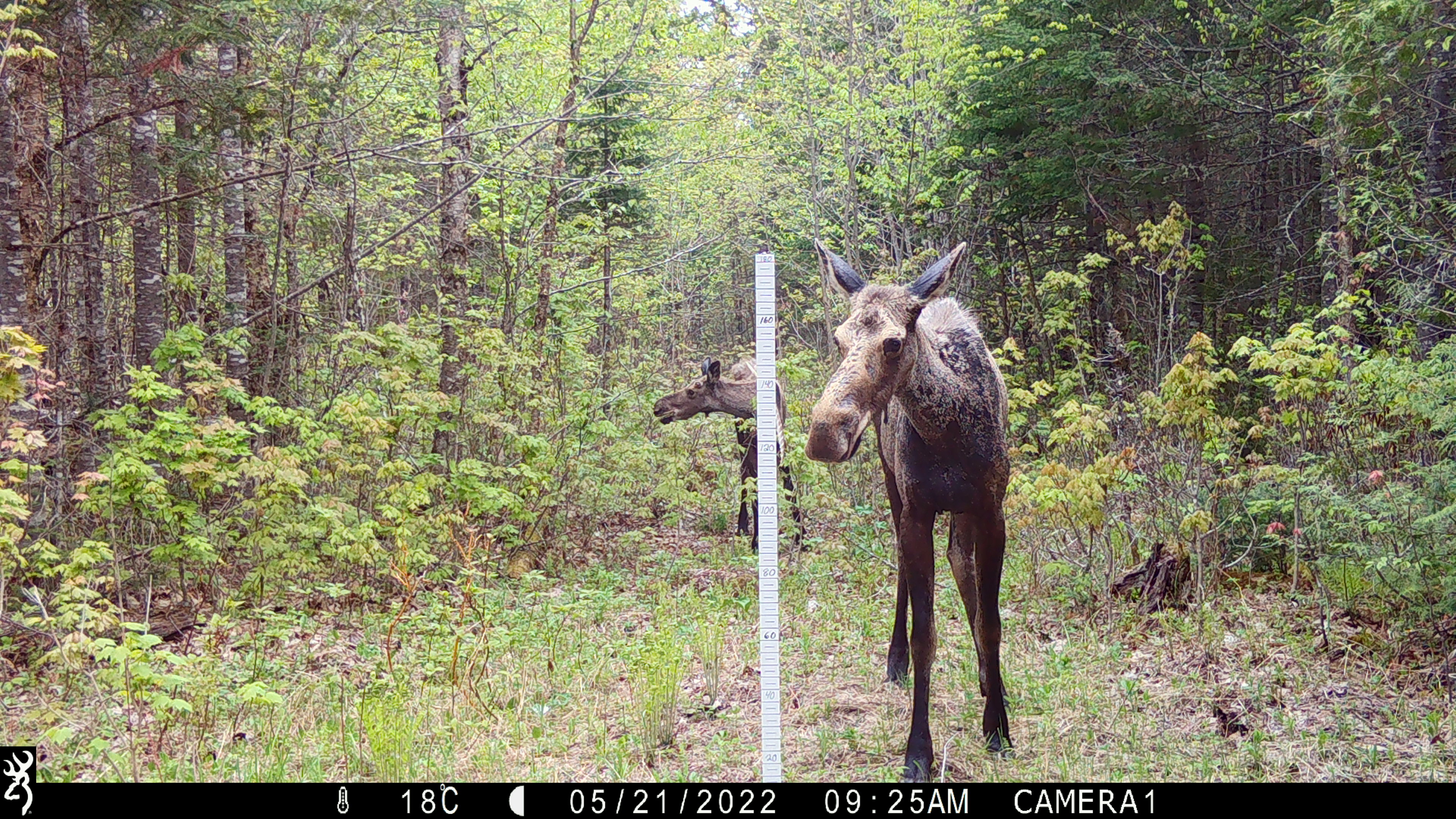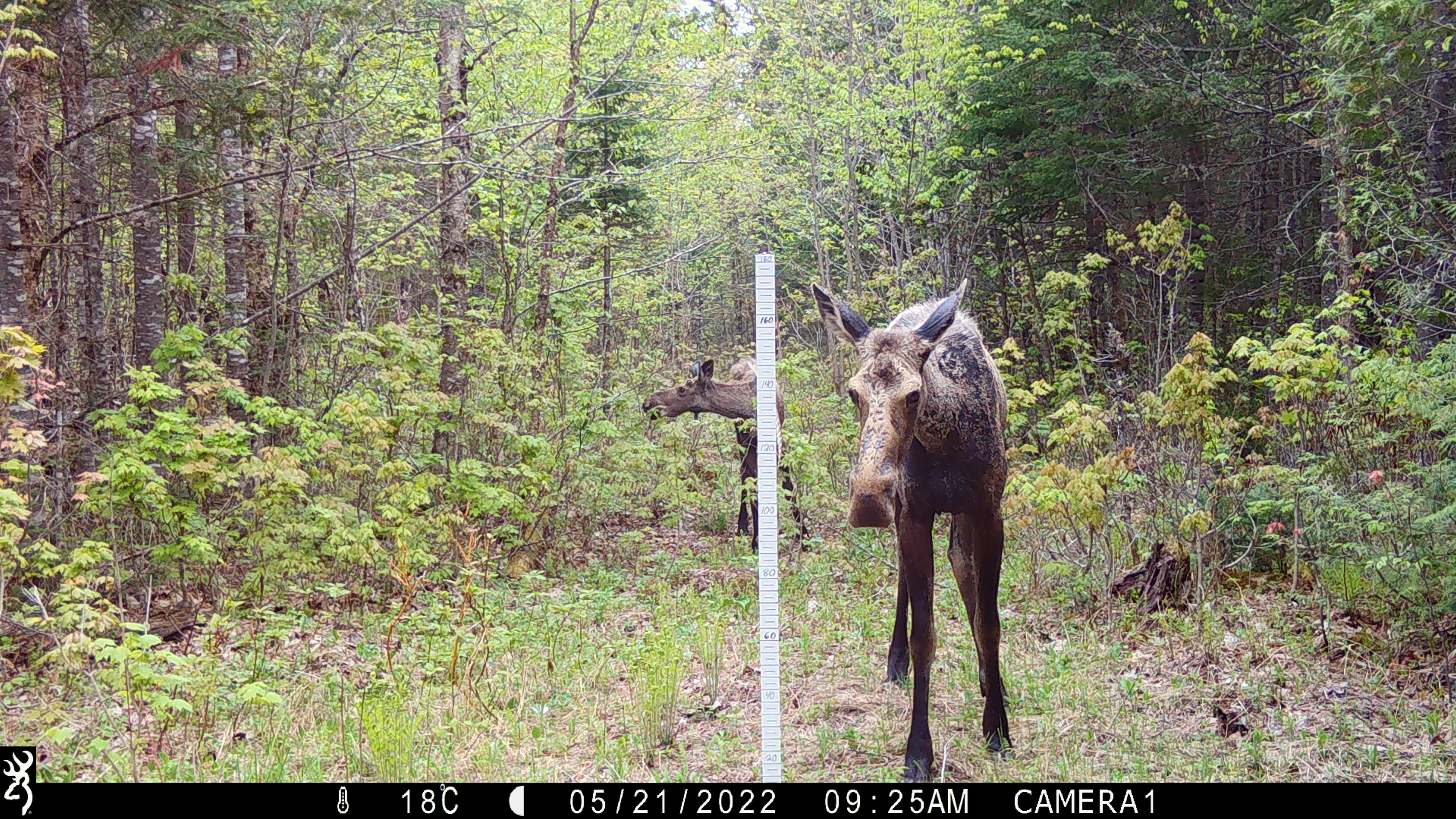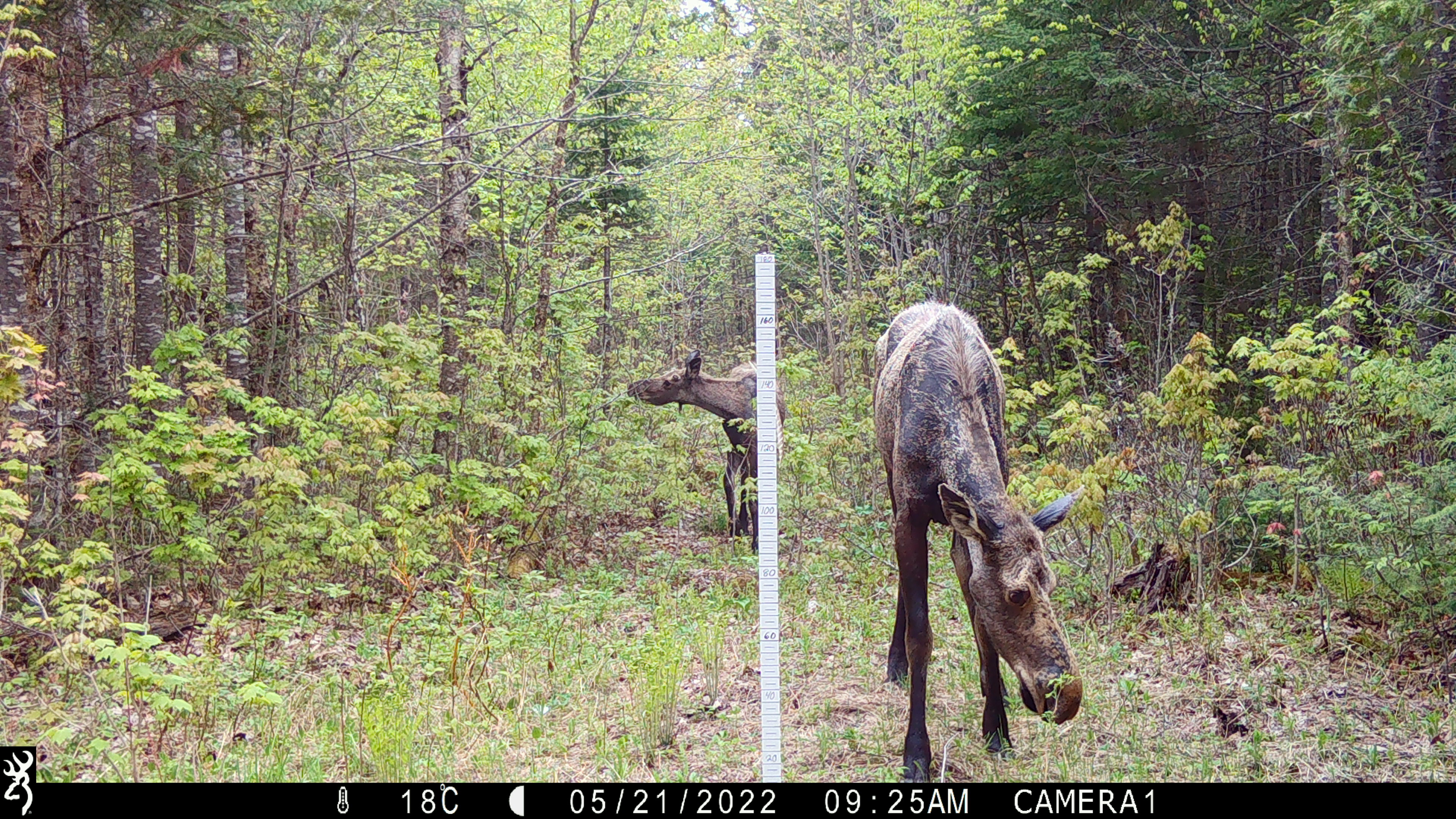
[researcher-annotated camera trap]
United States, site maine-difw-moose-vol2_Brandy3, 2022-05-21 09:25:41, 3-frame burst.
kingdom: Animalia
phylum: Chordata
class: Mammalia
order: Artiodactyla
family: Cervidae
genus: Alces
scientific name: Alces alces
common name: moose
Moose (Alces alces).